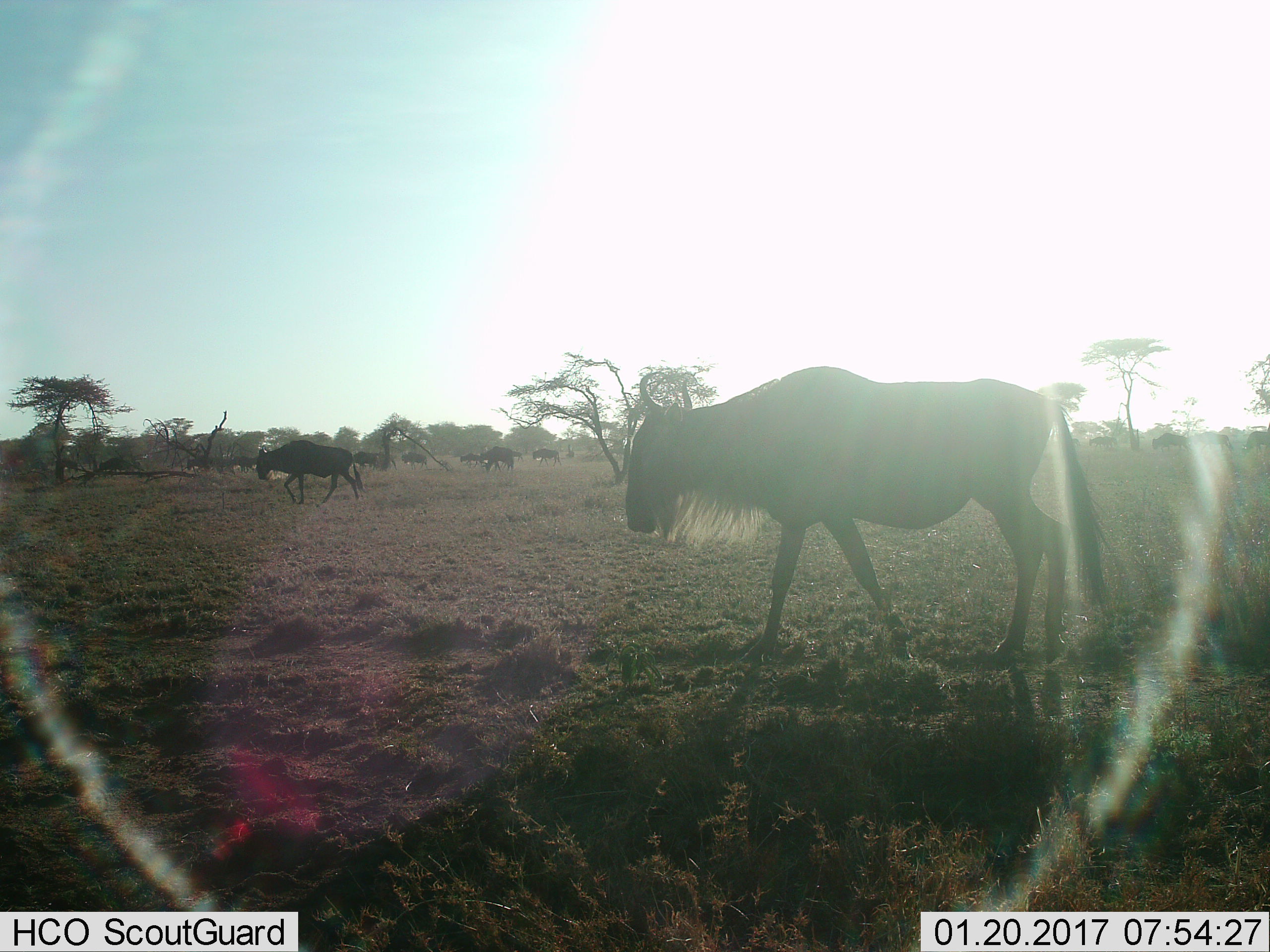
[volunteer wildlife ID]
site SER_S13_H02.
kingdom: Animalia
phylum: Chordata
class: Mammalia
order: Artiodactyla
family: Bovidae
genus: Connochaetes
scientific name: Connochaetes taurinus taurinus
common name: blue wildebeest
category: wildebeestblue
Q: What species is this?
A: Wildebeestblue (blue wildebeest) (Connochaetes taurinus taurinus).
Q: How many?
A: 11-50.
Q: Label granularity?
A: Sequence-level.